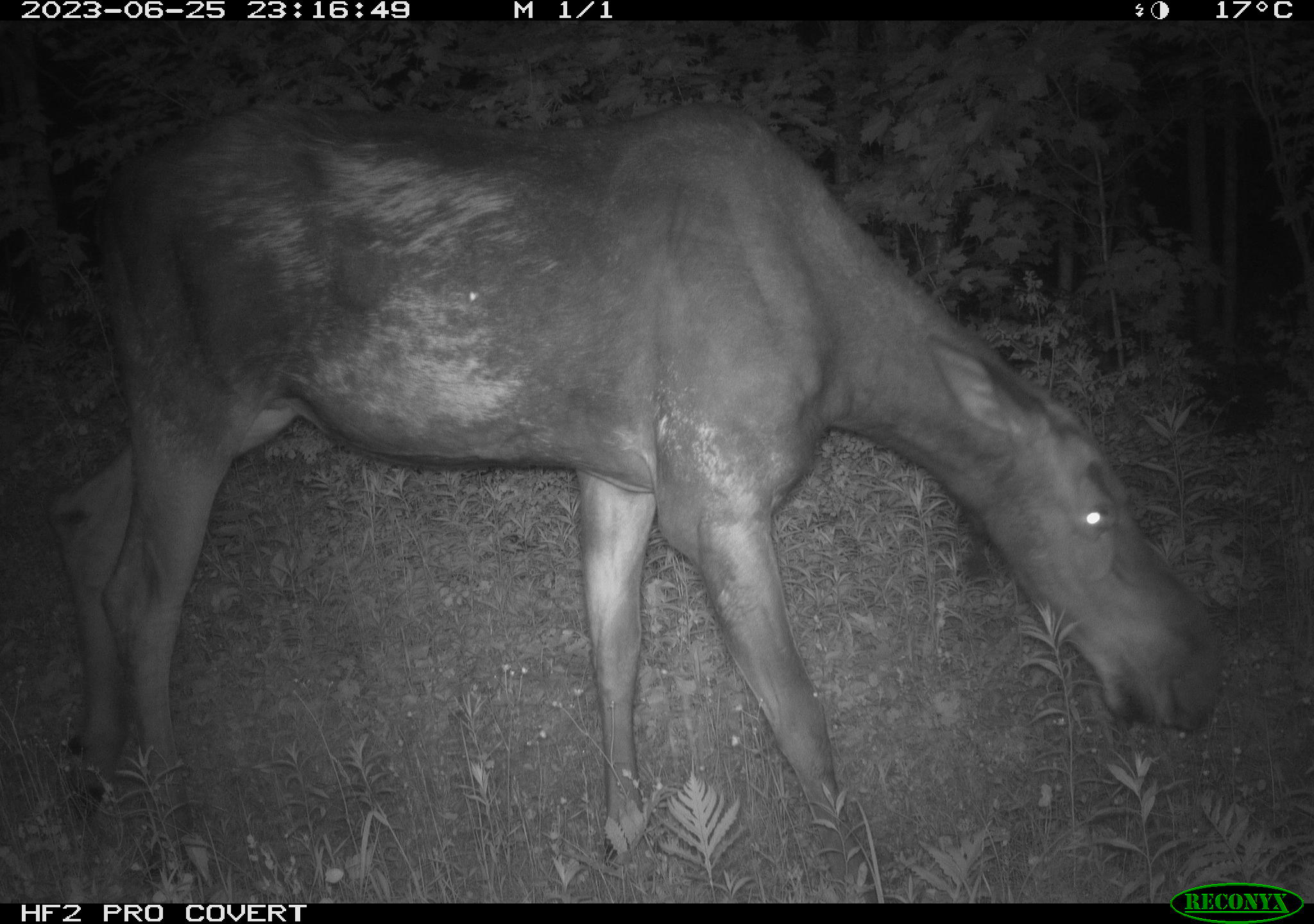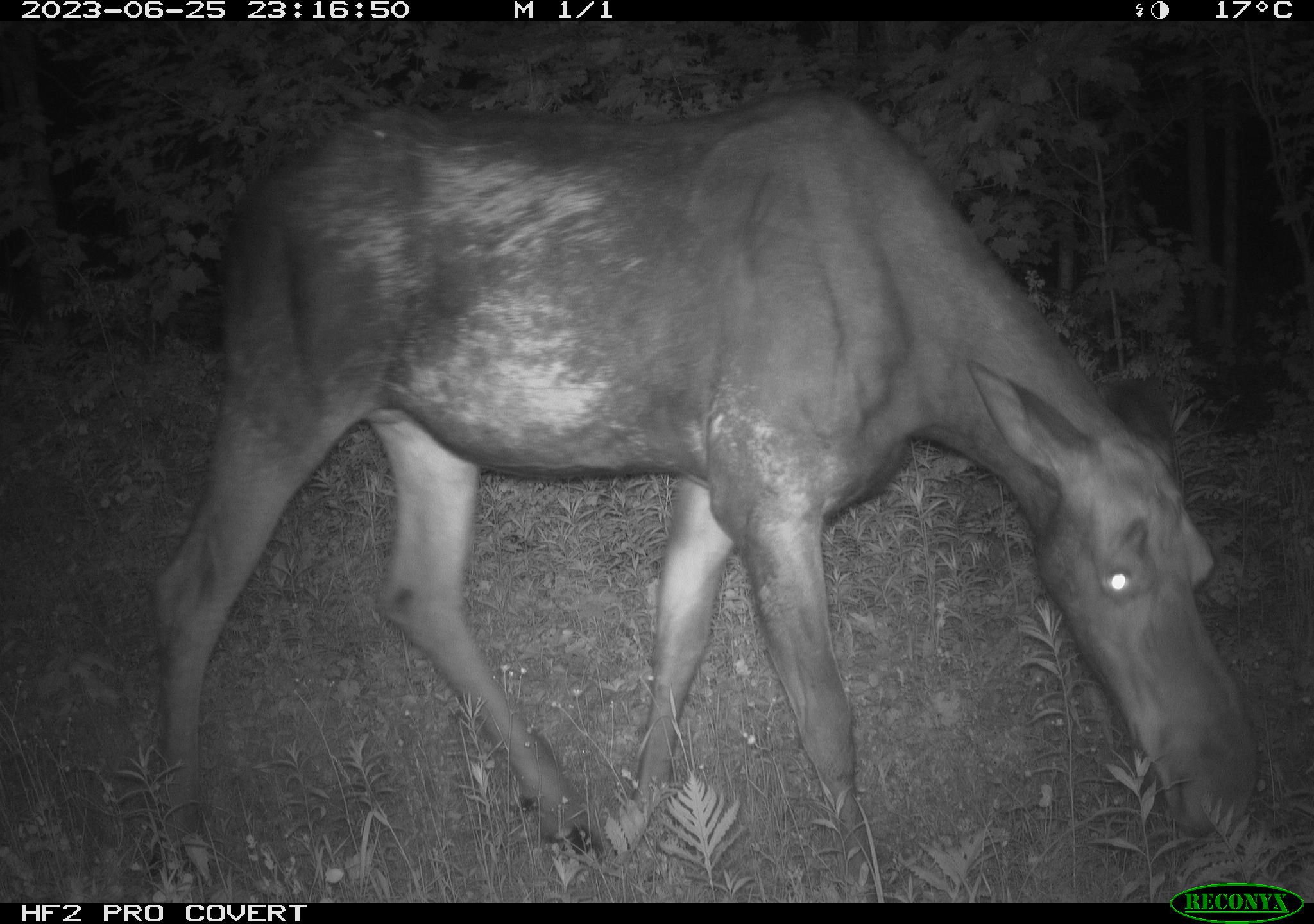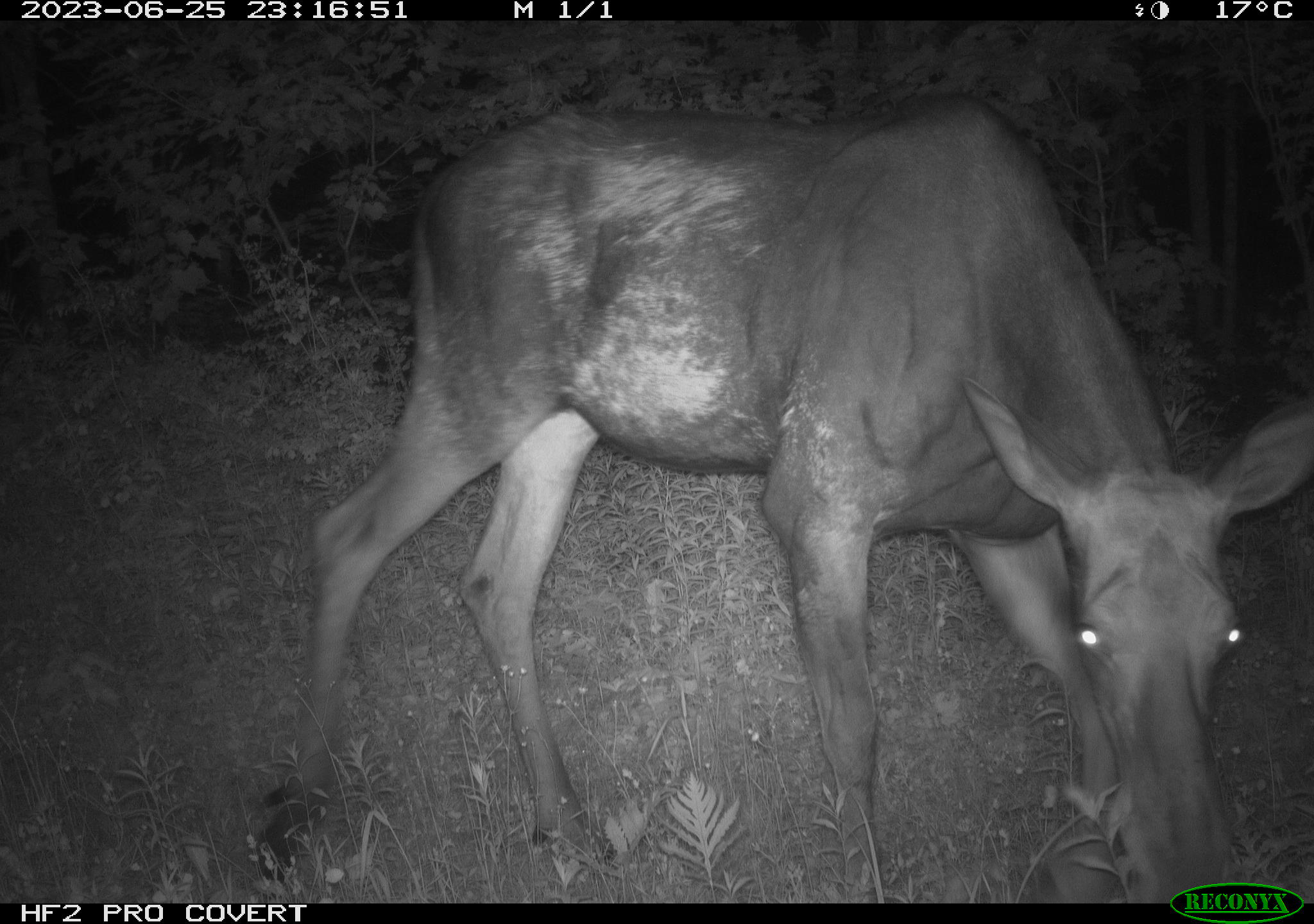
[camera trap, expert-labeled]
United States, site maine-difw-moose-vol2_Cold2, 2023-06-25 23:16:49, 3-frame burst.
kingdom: Animalia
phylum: Chordata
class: Mammalia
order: Artiodactyla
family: Cervidae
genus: Alces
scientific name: Alces alces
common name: moose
Moose (Alces alces).